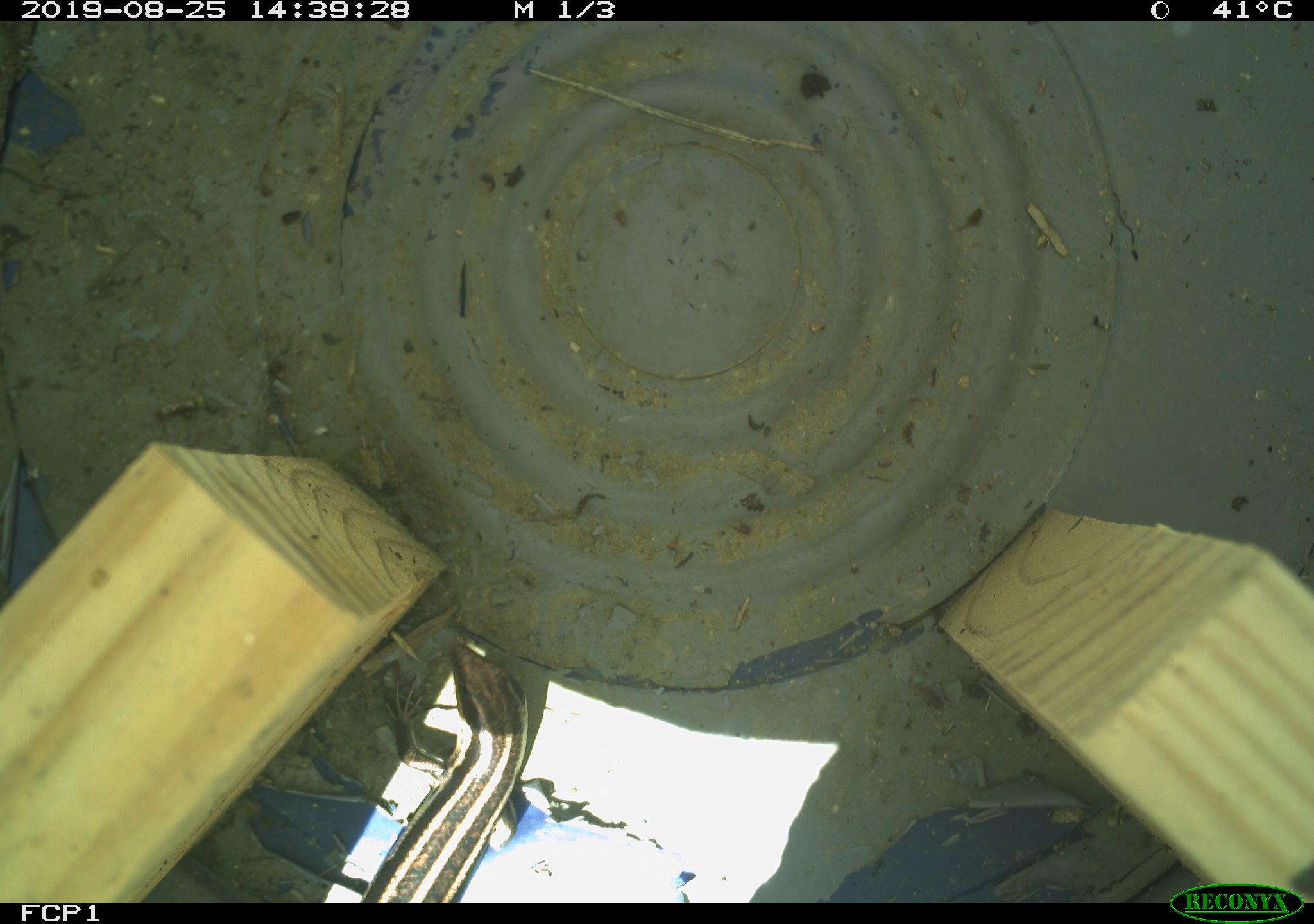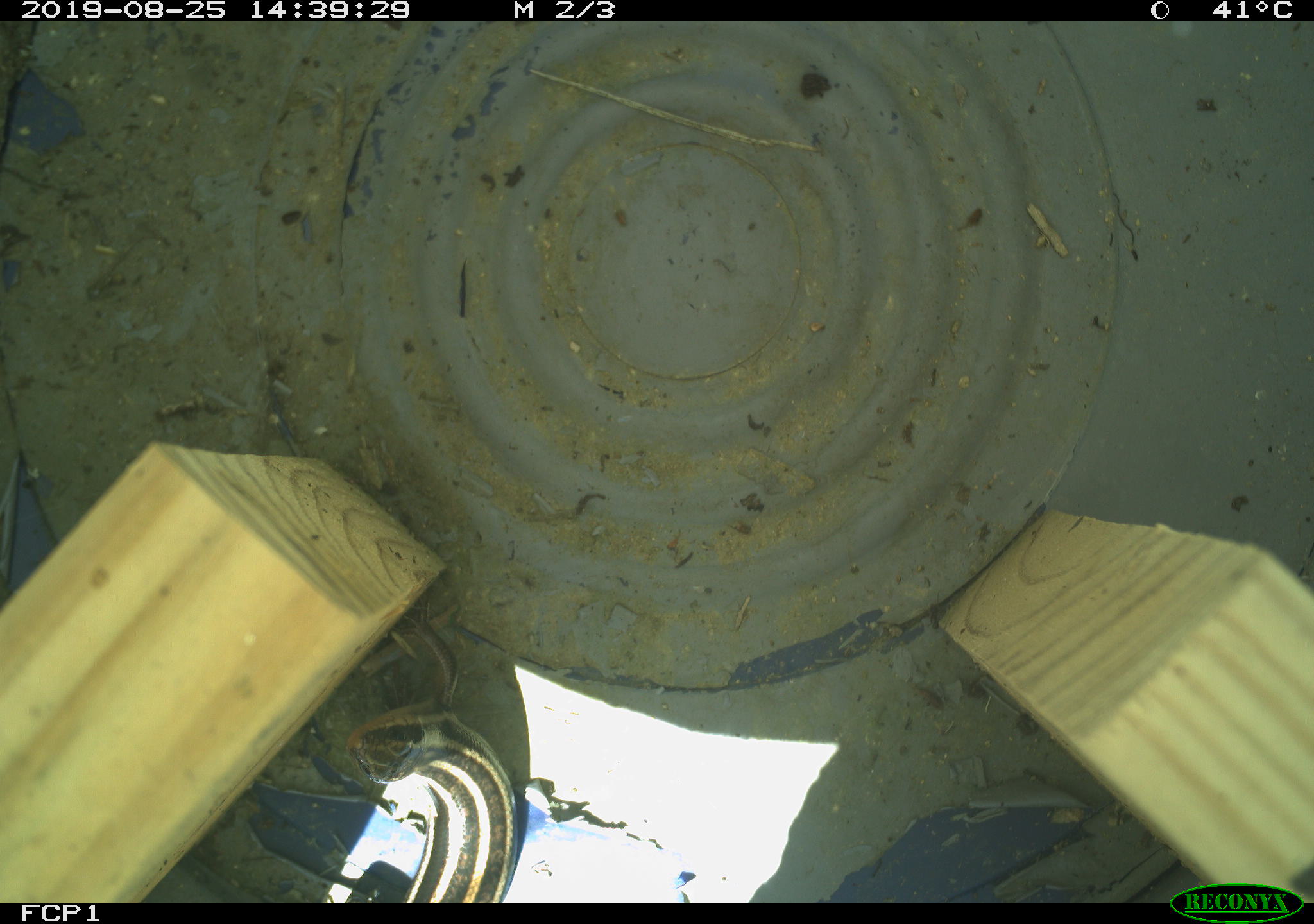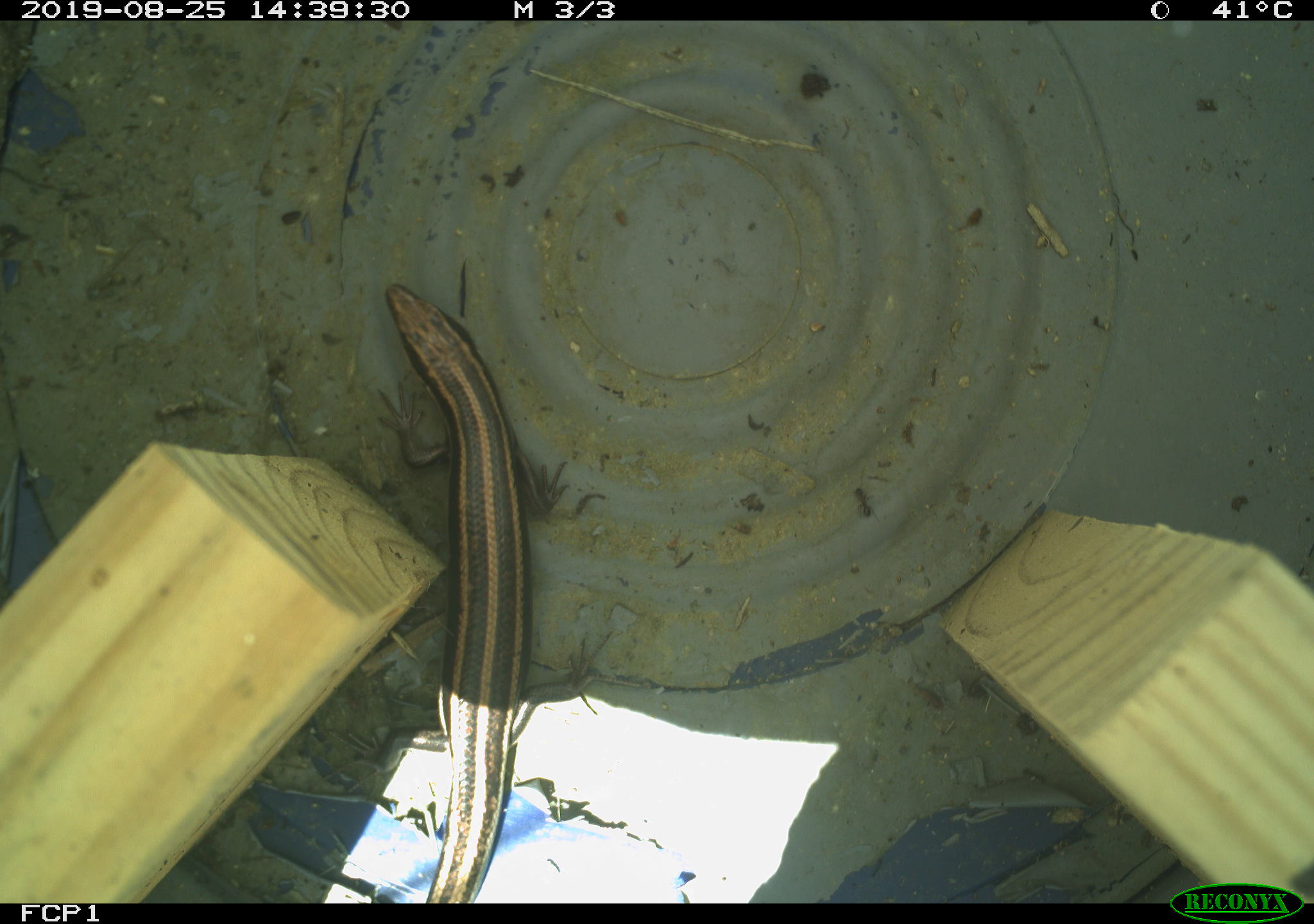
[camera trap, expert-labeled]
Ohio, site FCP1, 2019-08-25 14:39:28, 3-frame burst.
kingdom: Animalia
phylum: Chordata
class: Reptilia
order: Squamata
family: Scincidae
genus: Plestiodon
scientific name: Plestiodon fasciatus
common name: common five-lined skink